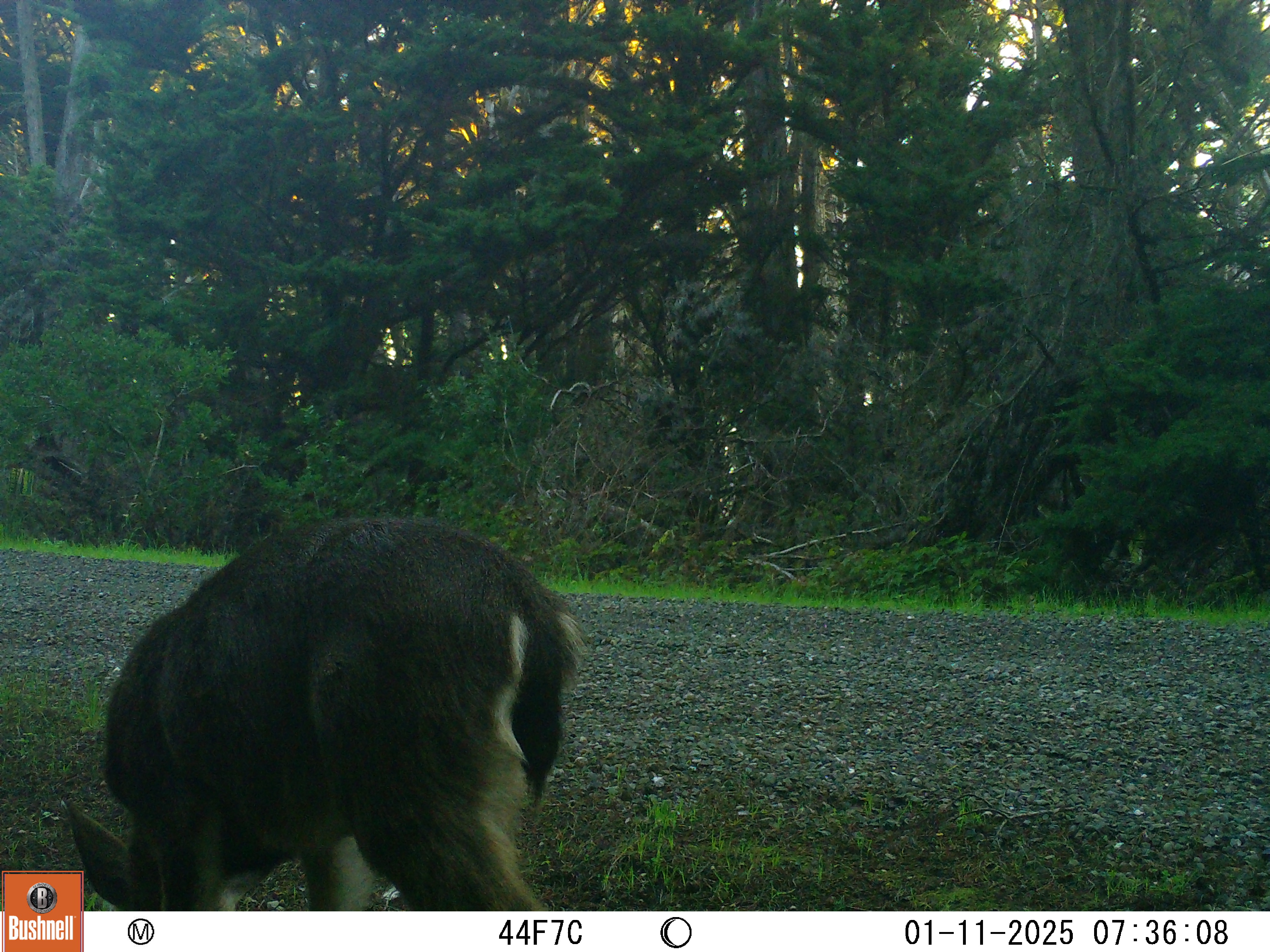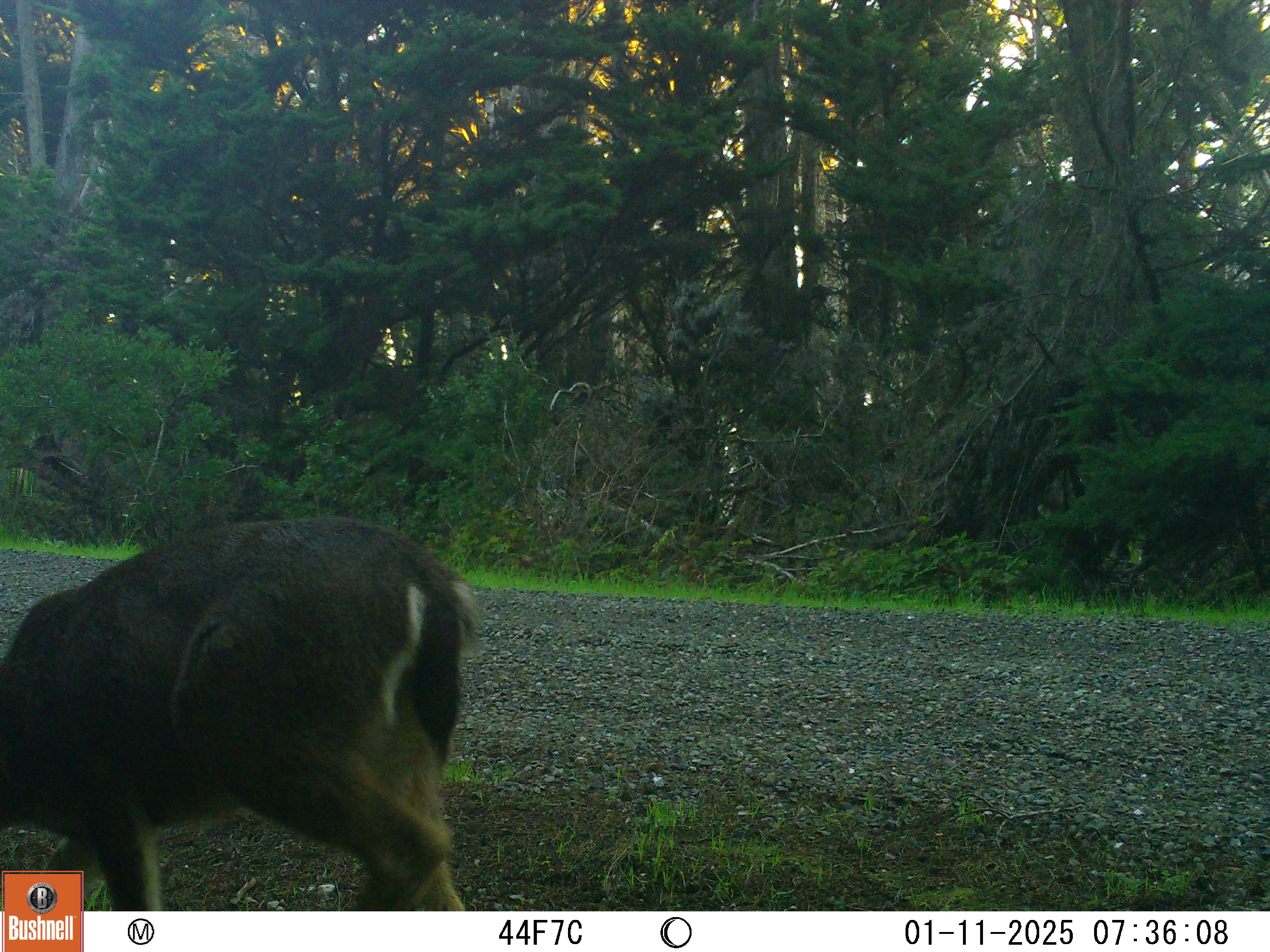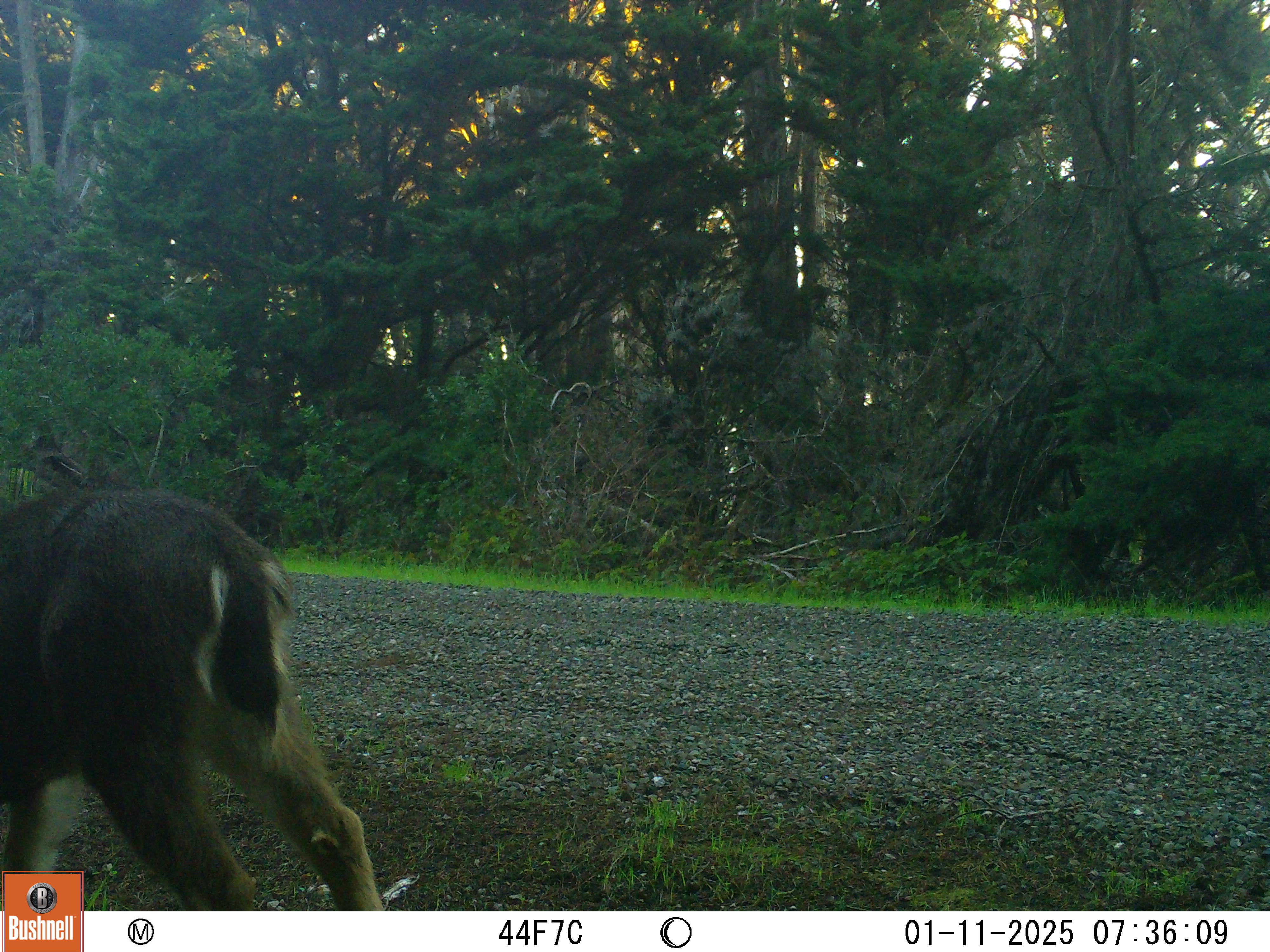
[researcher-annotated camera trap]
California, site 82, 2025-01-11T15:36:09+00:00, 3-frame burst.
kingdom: Animalia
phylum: Chordata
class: Mammalia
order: Artiodactyla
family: Cervidae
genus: Odocoileus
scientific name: Odocoileus hemionus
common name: mule deer